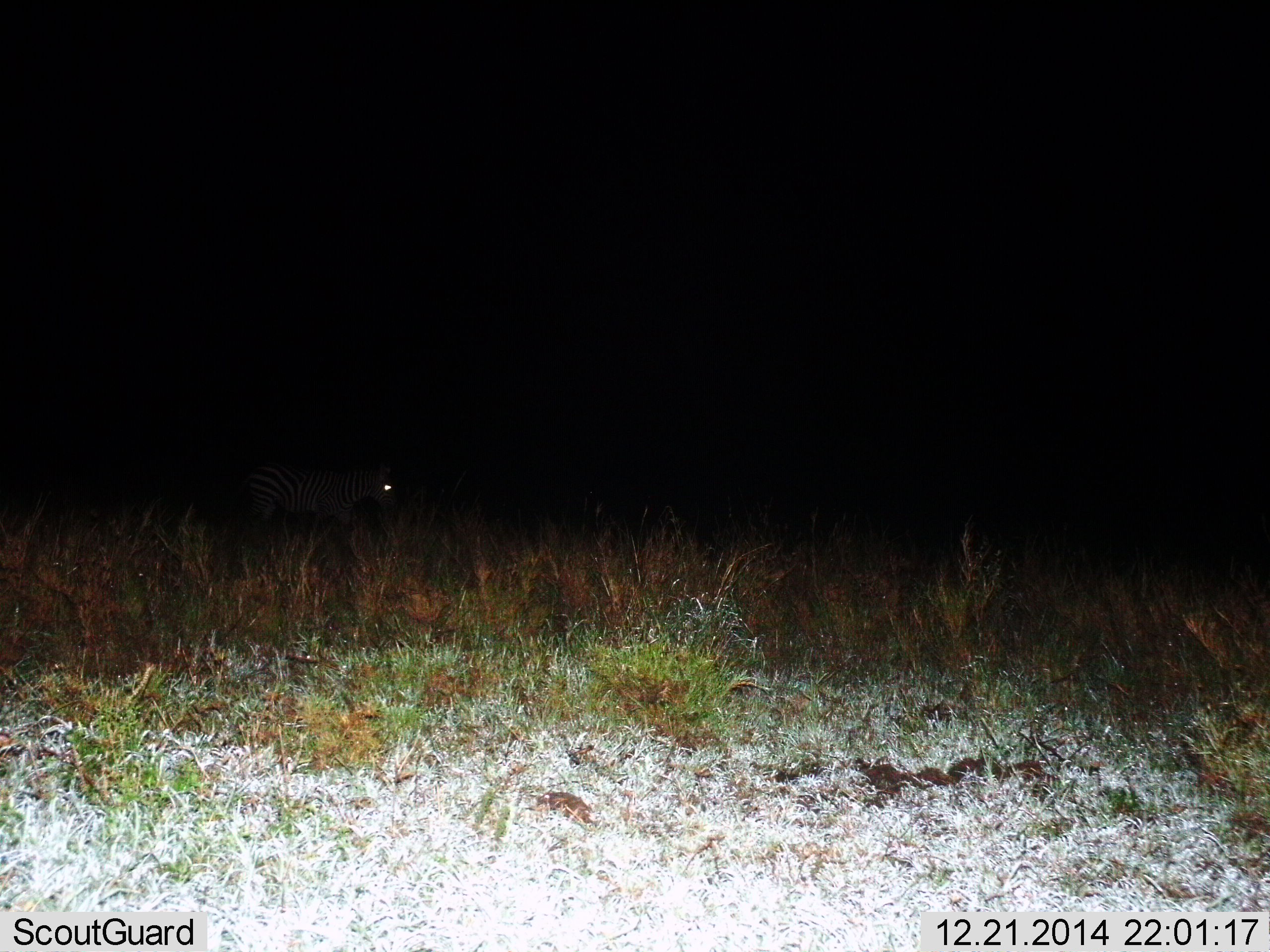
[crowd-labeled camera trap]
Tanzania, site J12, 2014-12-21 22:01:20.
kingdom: Animalia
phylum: Chordata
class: Mammalia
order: Perissodactyla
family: Equidae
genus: Equus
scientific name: Equus quagga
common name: plains zebra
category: zebra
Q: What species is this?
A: Zebra (plains zebra) (Equus quagga).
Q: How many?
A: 1.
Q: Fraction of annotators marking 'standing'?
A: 60%.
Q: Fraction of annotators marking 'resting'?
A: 0%.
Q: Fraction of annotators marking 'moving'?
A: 40%.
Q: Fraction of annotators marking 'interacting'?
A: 0%.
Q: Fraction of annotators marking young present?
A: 0%.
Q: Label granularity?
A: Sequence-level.